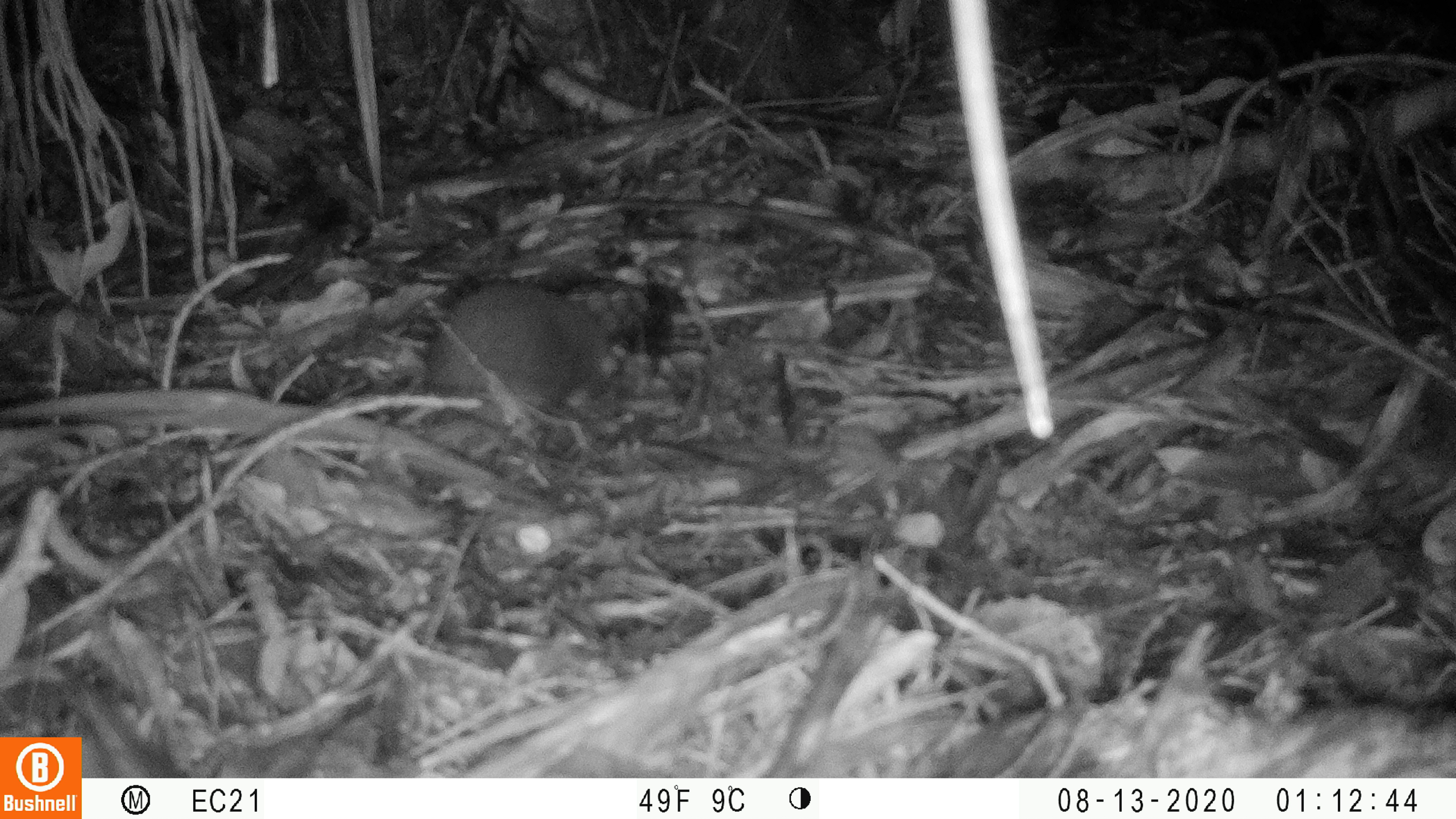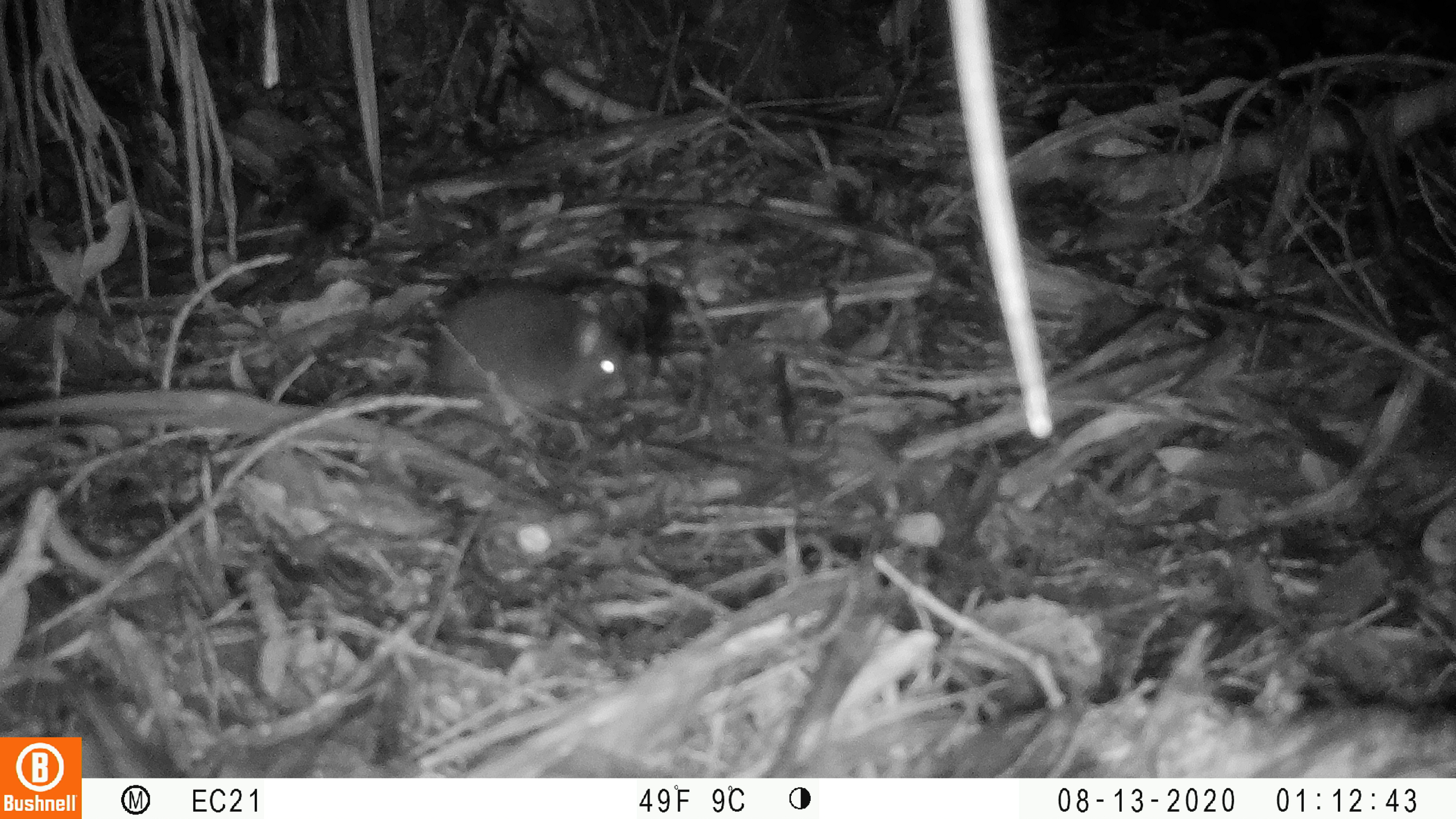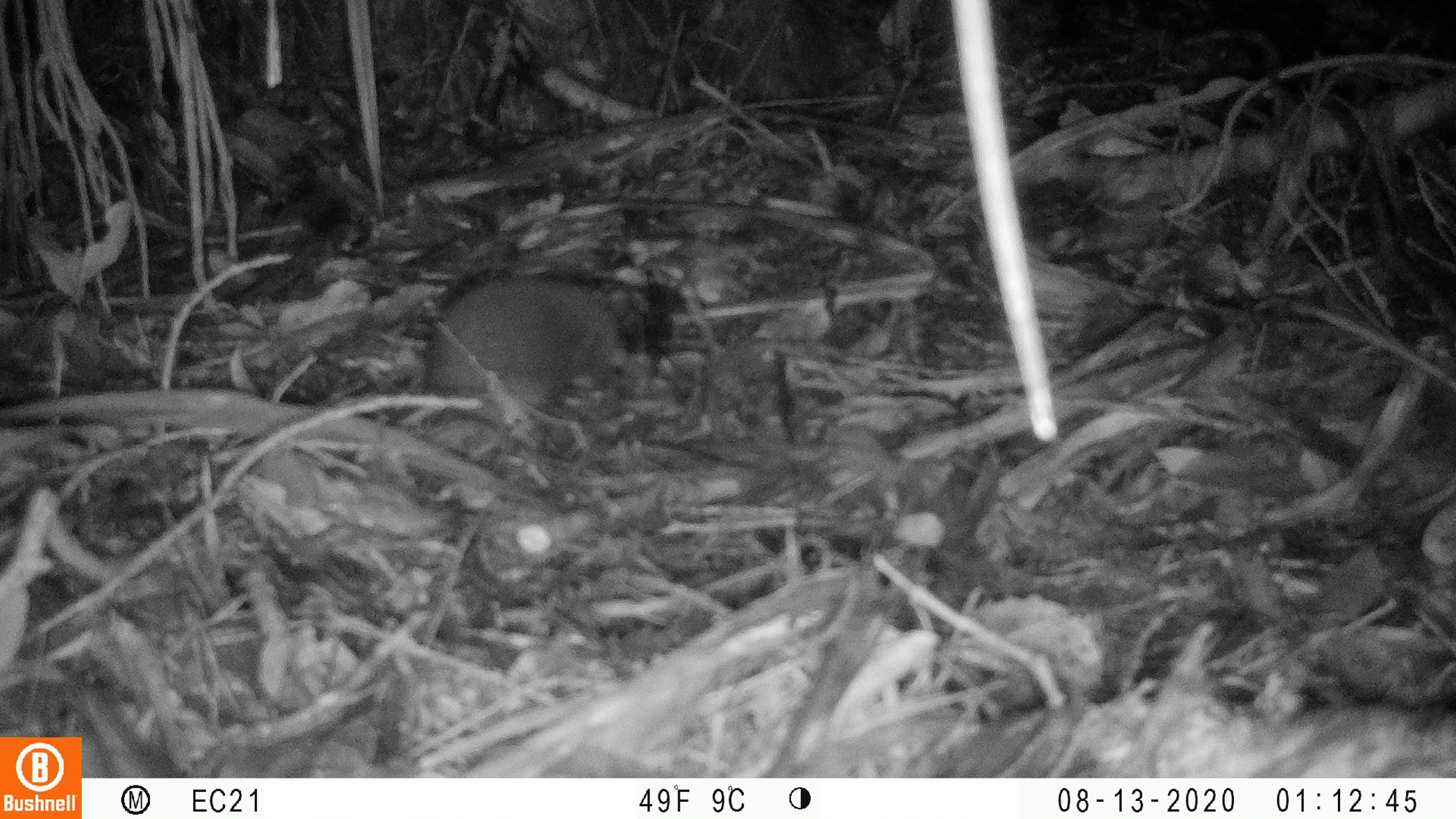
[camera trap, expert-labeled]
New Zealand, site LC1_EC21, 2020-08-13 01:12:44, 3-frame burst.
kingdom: Animalia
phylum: Chordata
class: Mammalia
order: Rodentia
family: Muridae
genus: Rattus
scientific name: Rattus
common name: rat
Rat (Rattus).